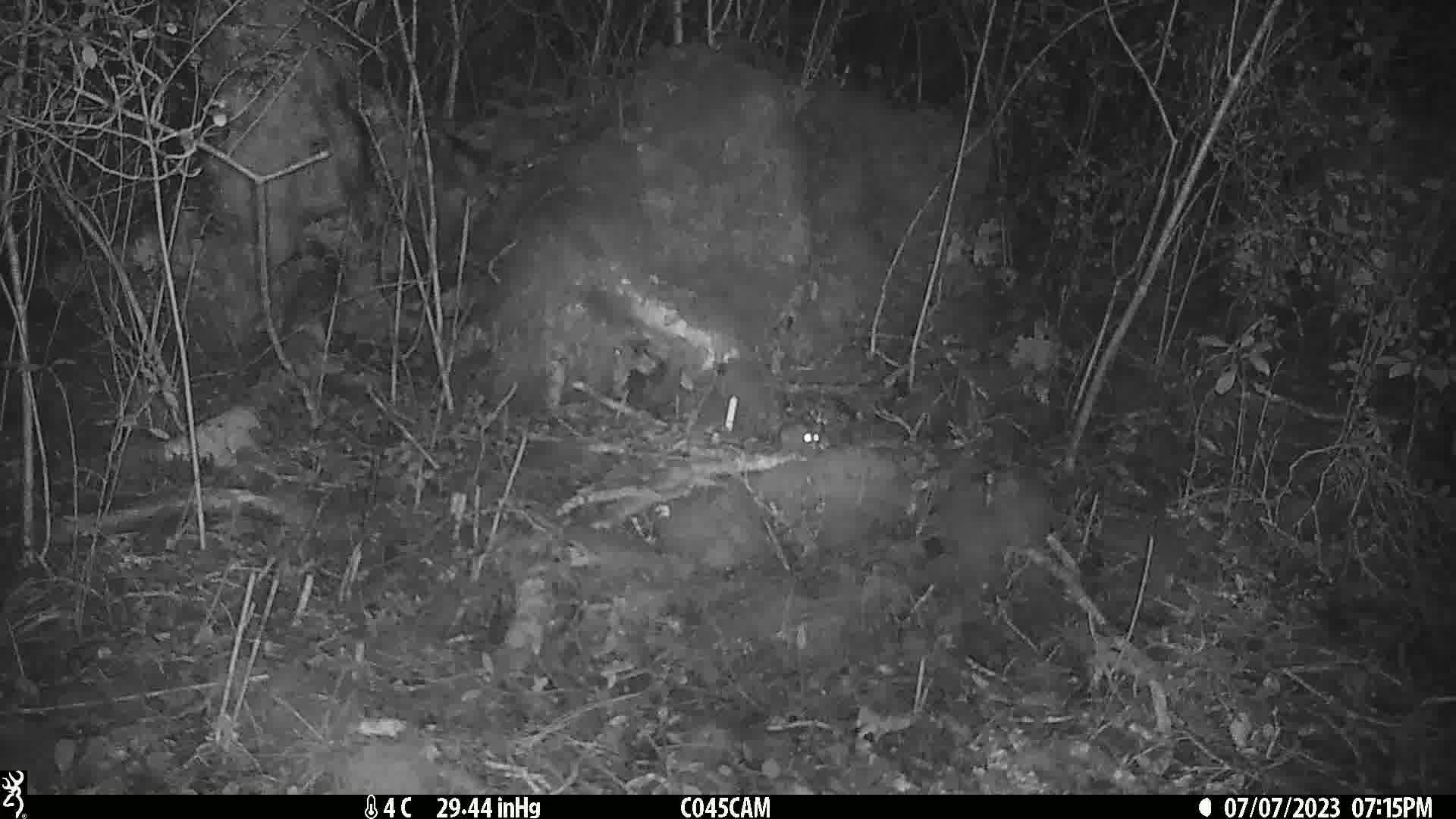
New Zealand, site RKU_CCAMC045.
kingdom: Animalia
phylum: Chordata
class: Mammalia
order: Rodentia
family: Muridae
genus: Rattus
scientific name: Rattus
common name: rat